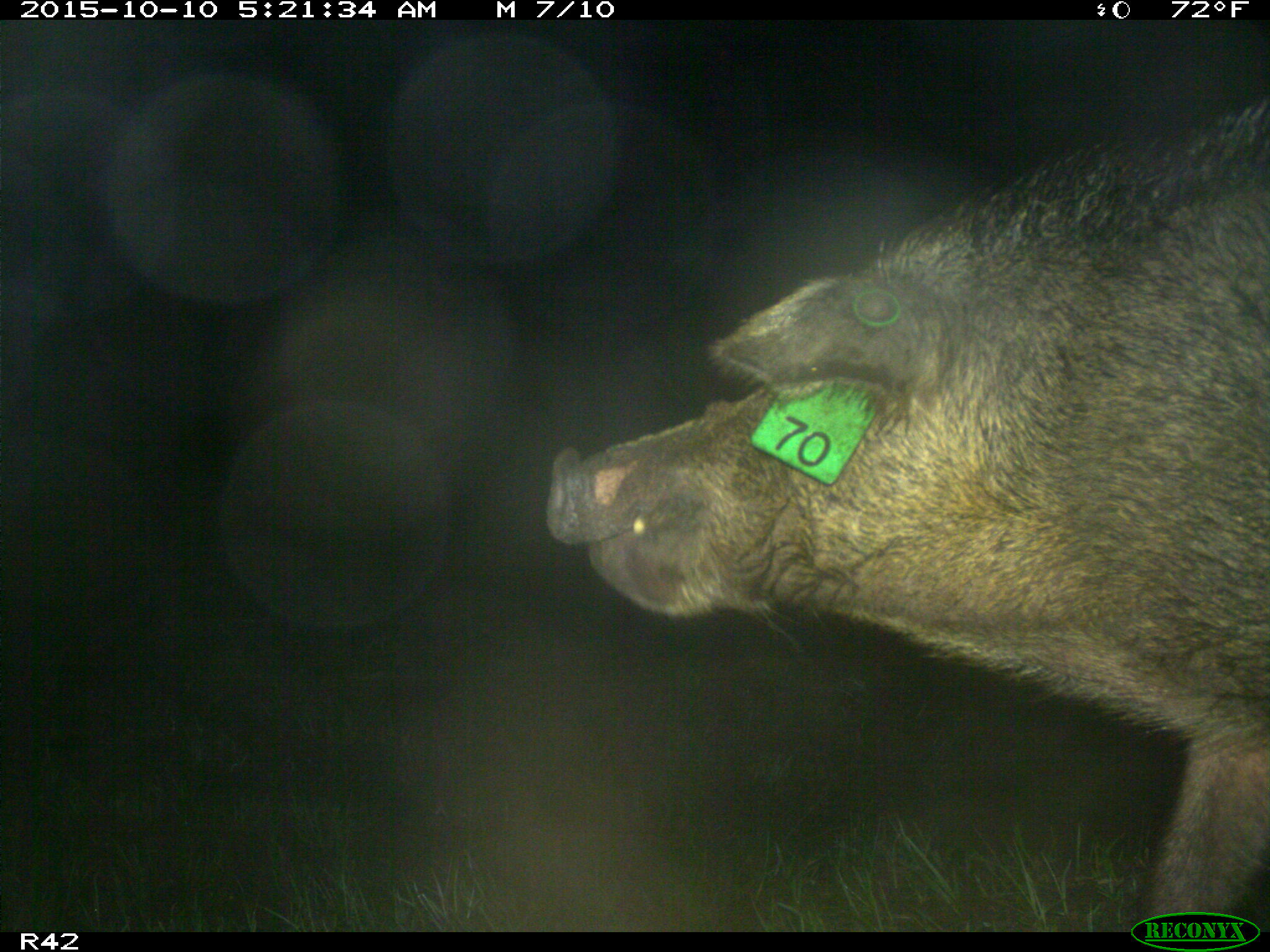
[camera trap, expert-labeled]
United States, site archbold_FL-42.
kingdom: Animalia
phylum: Chordata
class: Mammalia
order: Artiodactyla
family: Suidae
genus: Sus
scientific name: Sus scrofa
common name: wild boar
Sus scrofa (wild boar).